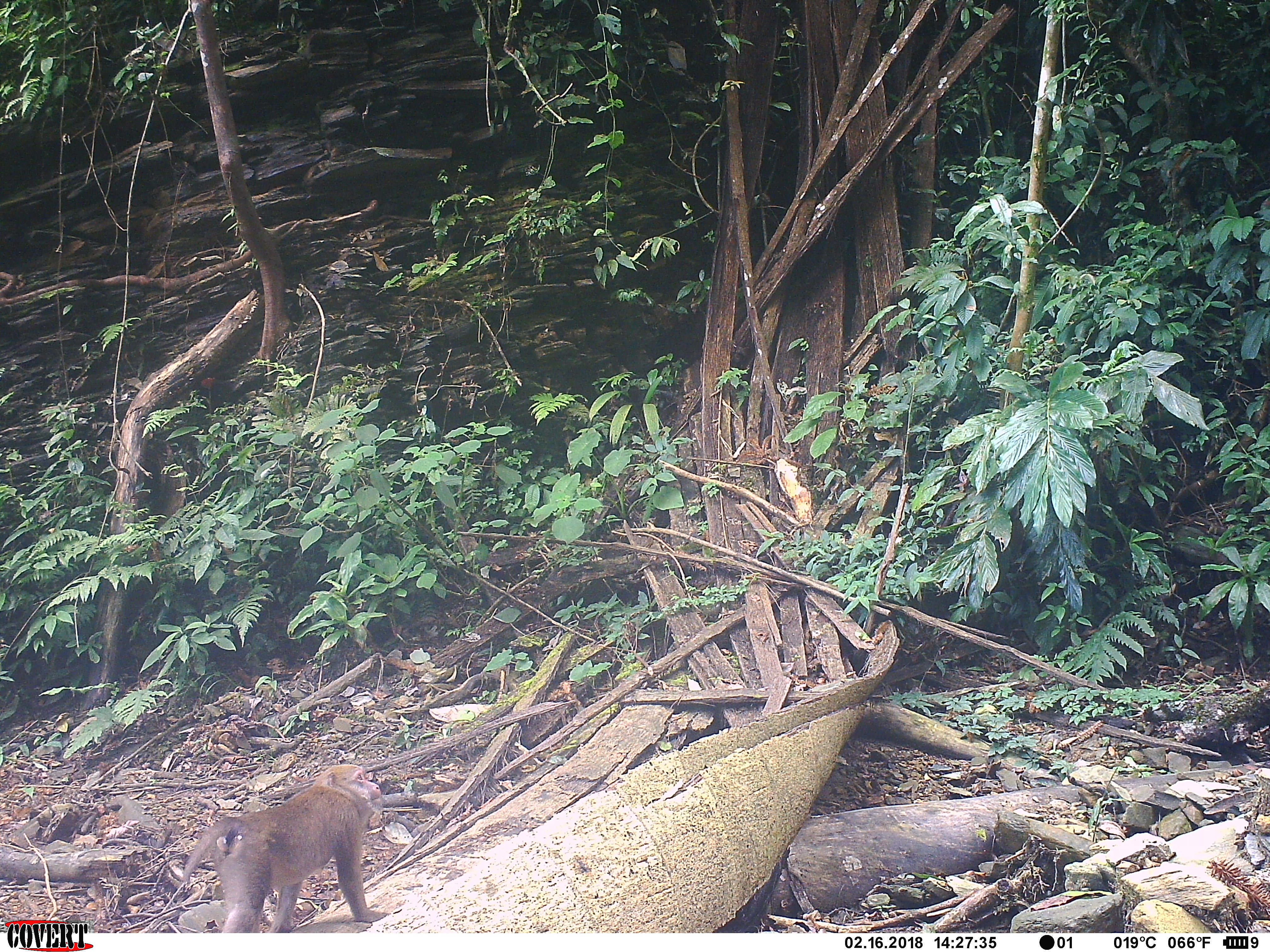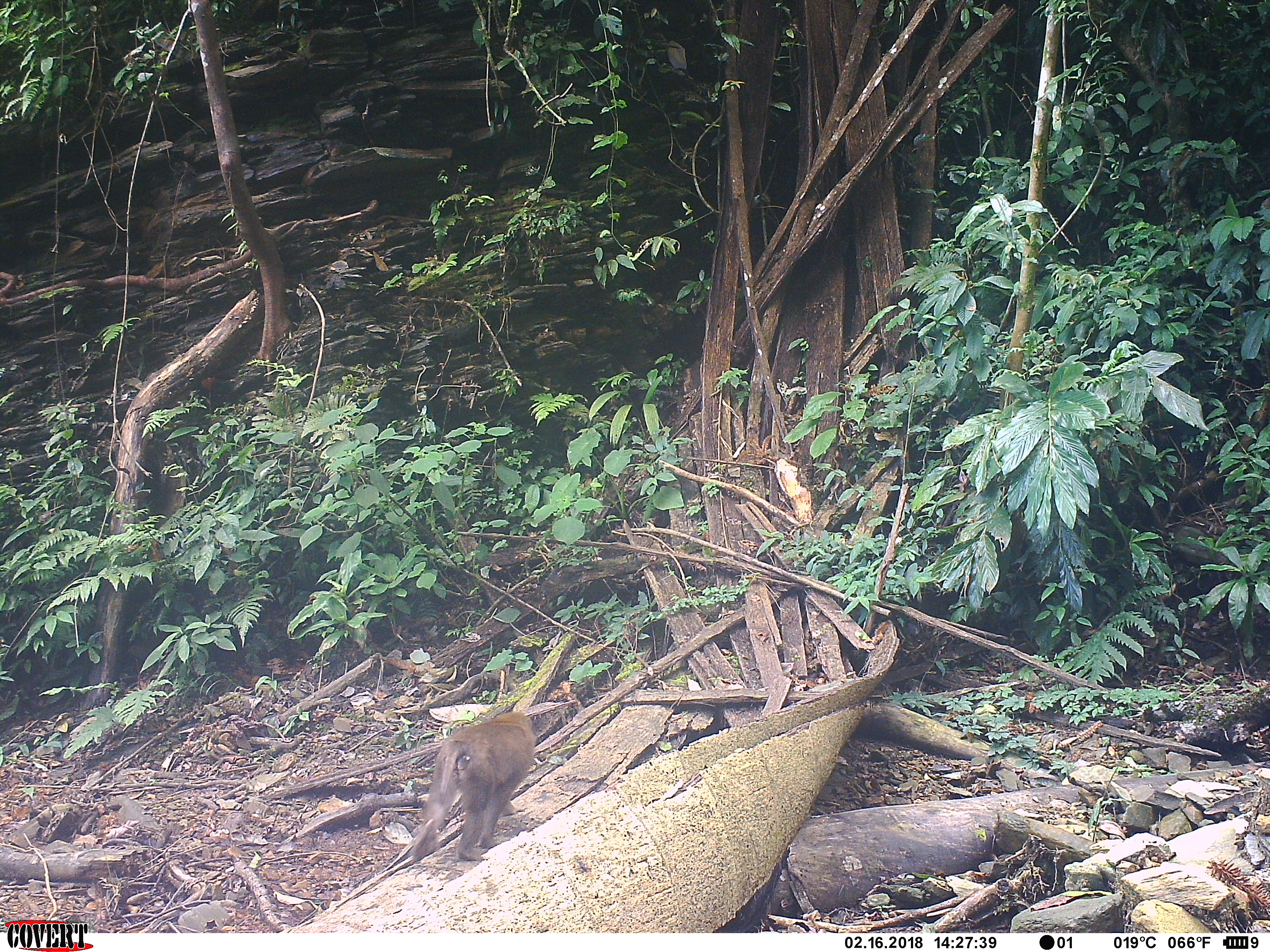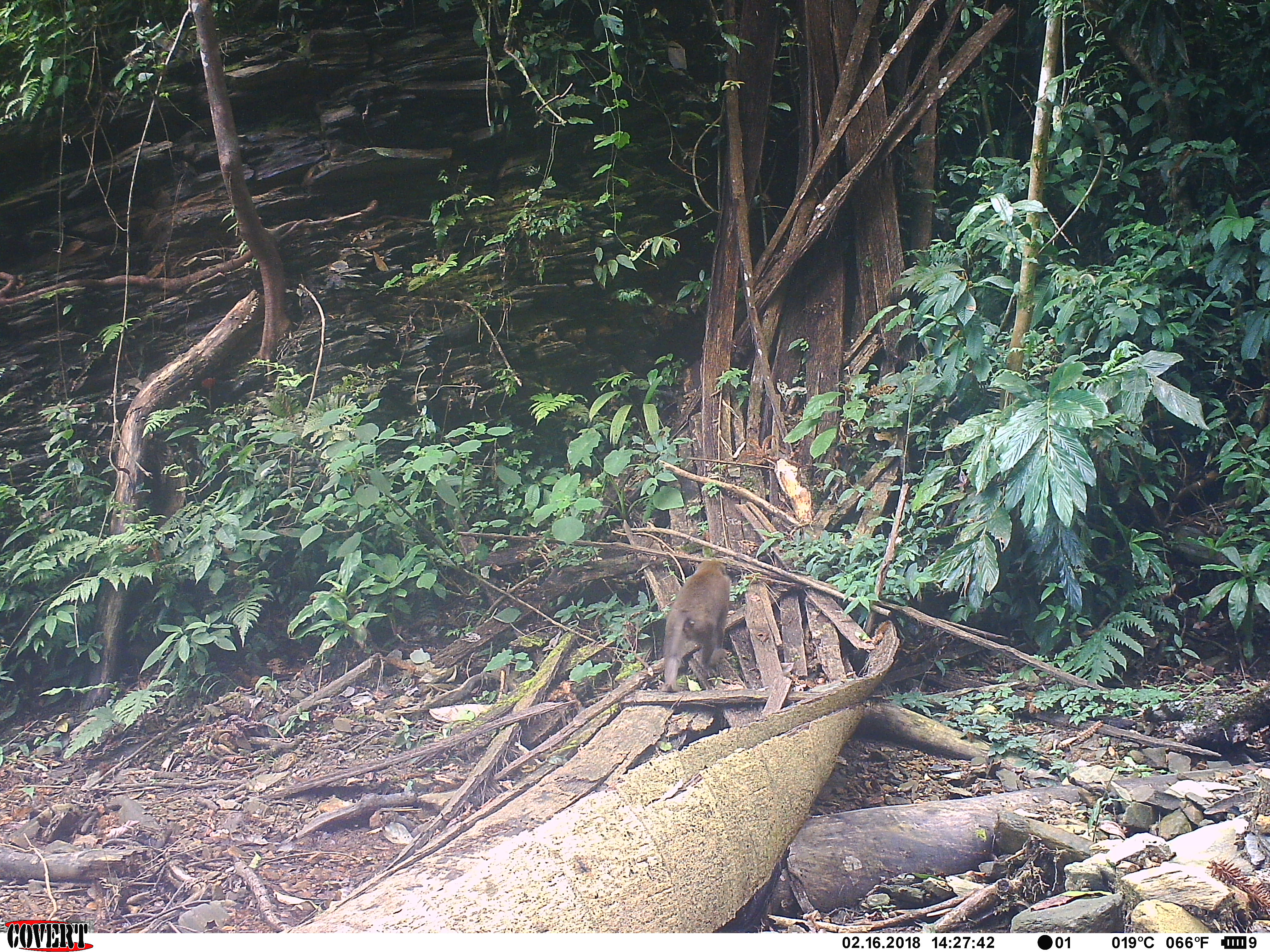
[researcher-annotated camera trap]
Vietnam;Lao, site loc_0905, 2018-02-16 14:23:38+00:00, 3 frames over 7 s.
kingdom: Animalia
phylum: Chordata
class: Mammalia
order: Primates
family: Cercopithecidae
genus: Macaca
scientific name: Macaca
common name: macaque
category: macaque not stump tailed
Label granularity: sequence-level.